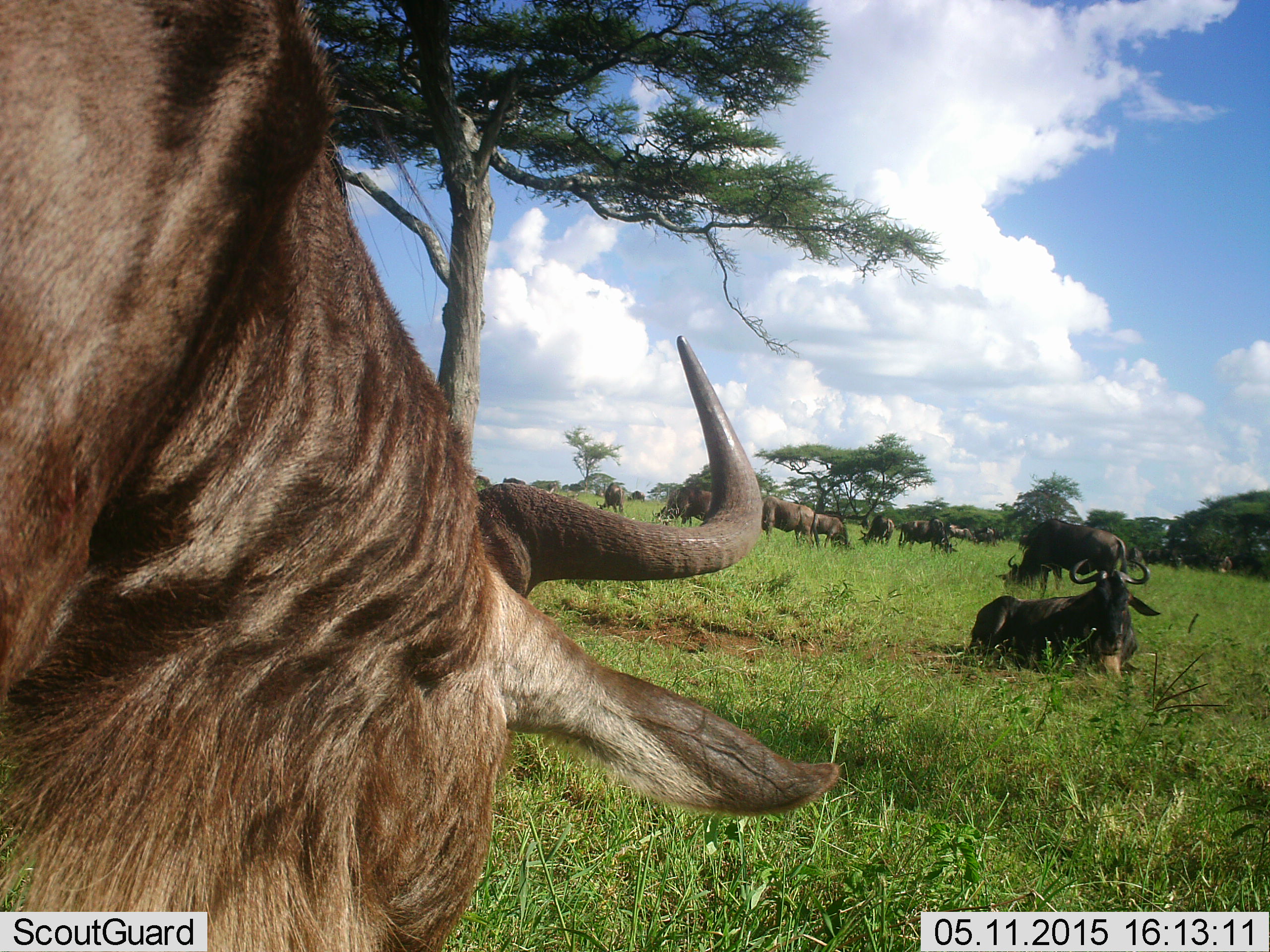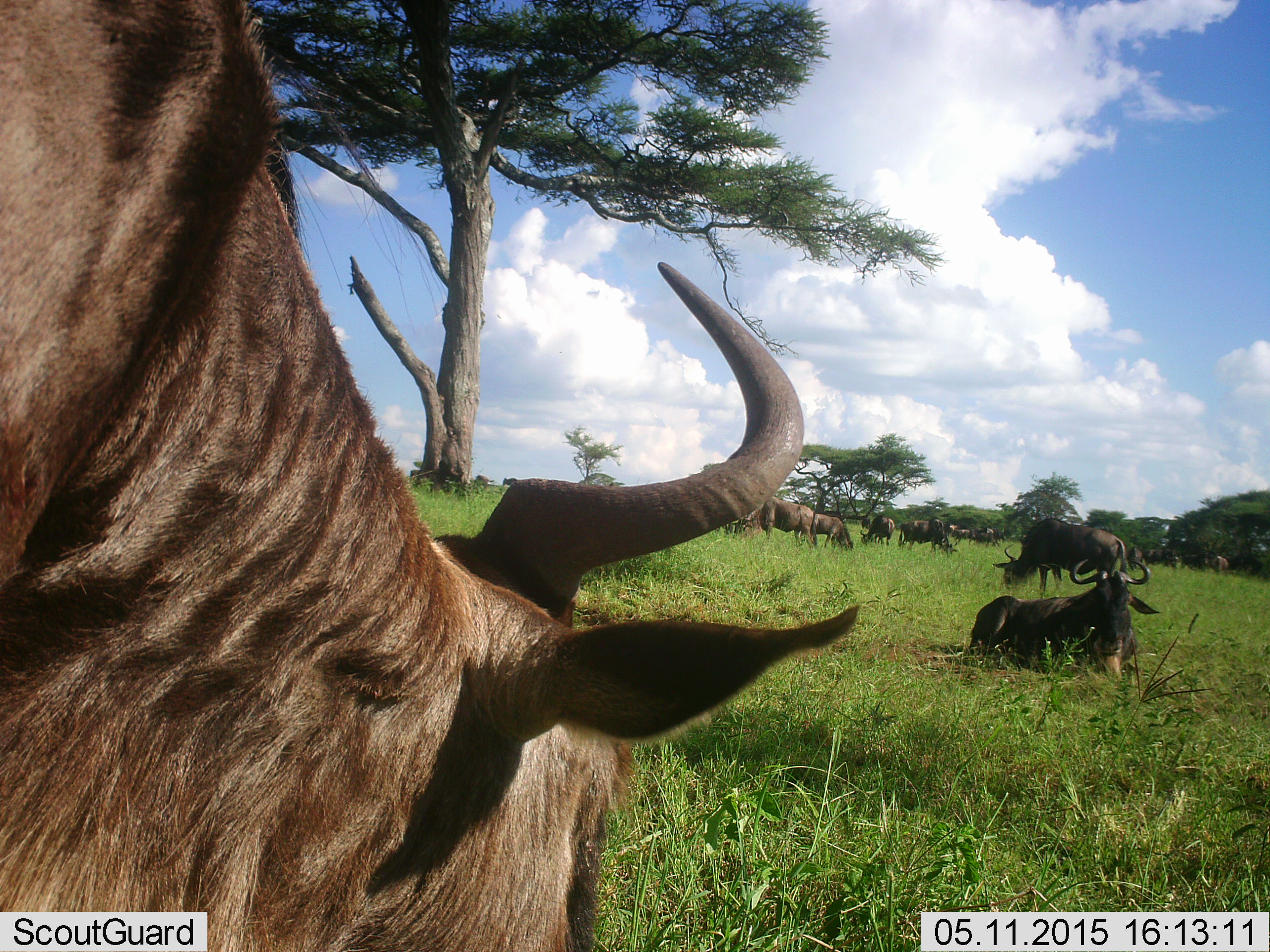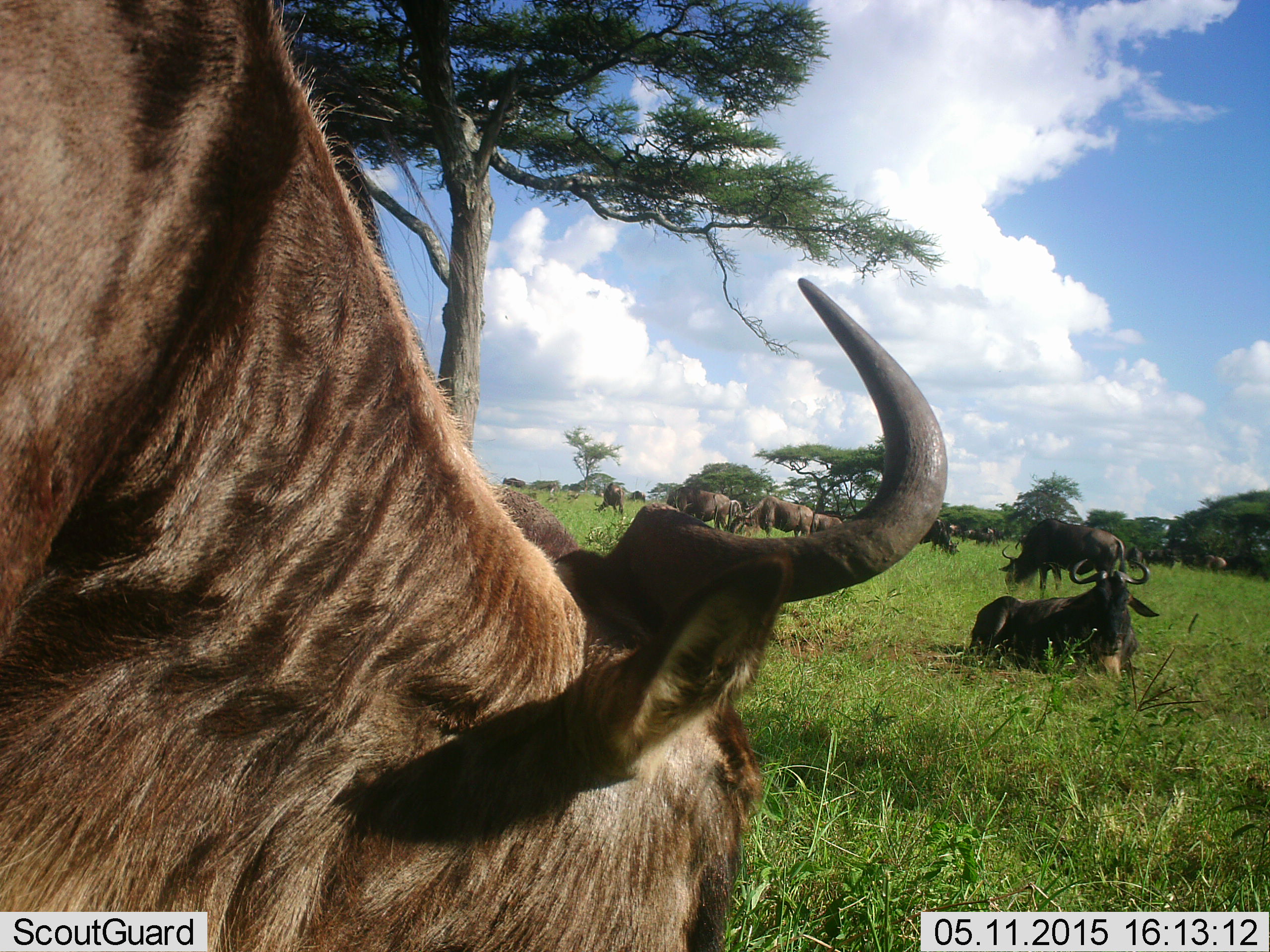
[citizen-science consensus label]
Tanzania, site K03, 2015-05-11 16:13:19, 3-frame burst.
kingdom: Animalia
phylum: Chordata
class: Mammalia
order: Artiodactyla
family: Bovidae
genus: Connochaetes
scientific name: Connochaetes taurinus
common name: blue wildebeest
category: wildebeest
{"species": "wildebeest (blue wildebeest) (Connochaetes taurinus)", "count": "11-50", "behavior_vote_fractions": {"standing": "40%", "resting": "80%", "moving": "10%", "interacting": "0%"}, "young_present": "10%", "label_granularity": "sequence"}